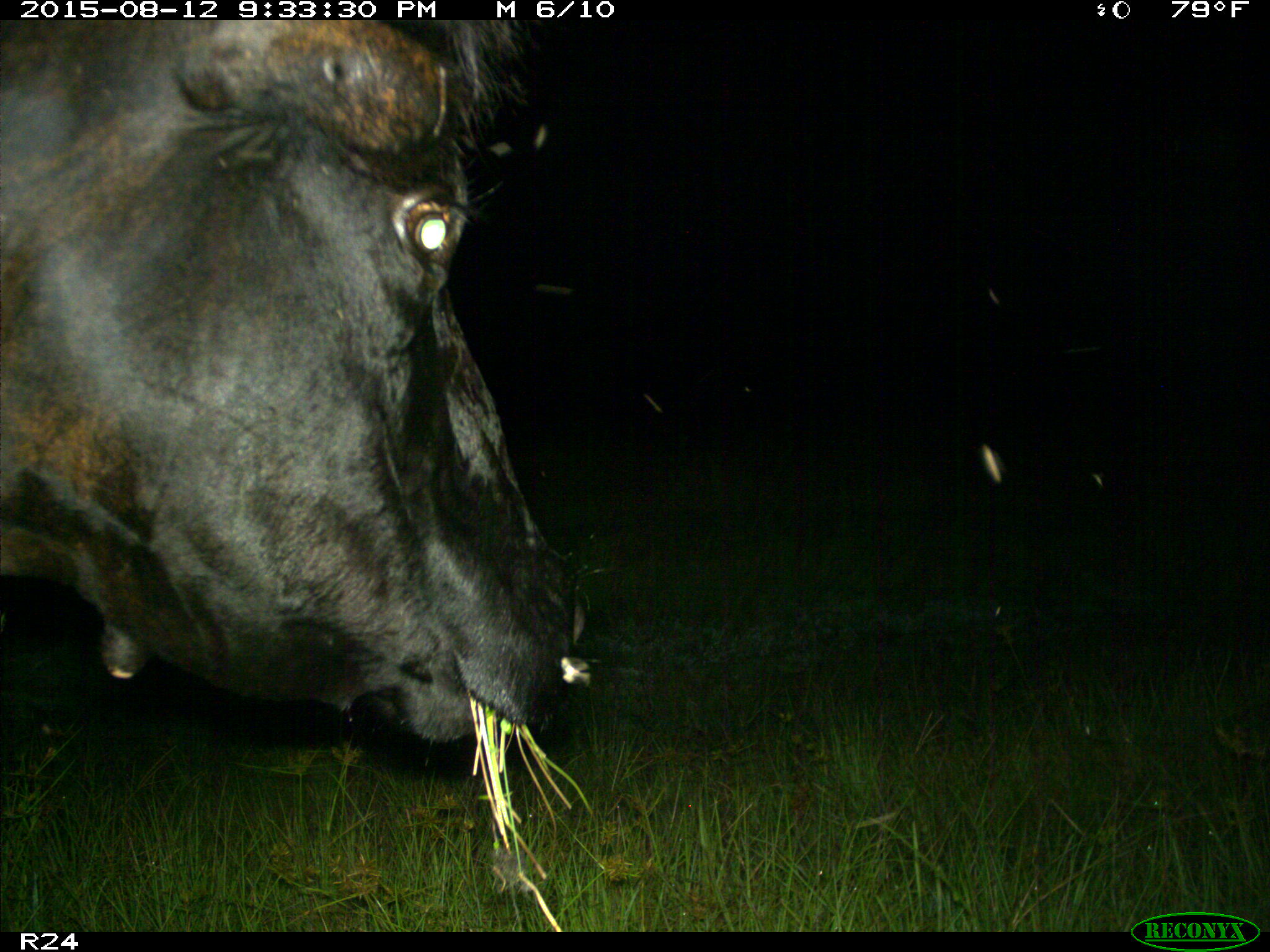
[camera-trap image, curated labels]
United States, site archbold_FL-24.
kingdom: Animalia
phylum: Chordata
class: Mammalia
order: Artiodactyla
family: Bovidae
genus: Bos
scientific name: Bos taurus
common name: domestic cow